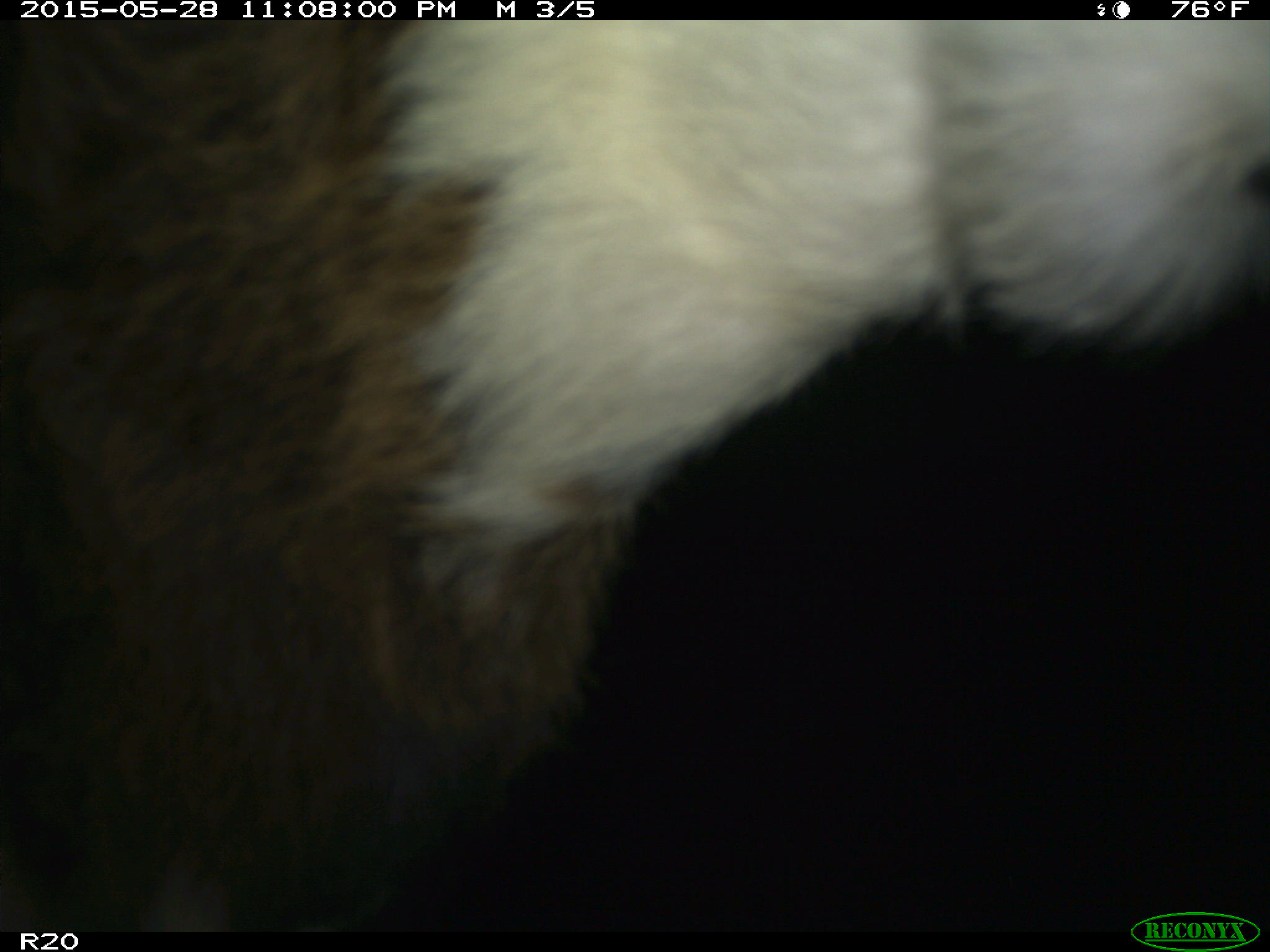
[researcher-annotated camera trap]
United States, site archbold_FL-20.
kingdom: Animalia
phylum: Chordata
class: Mammalia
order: Artiodactyla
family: Bovidae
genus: Bos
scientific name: Bos taurus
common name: domestic cow